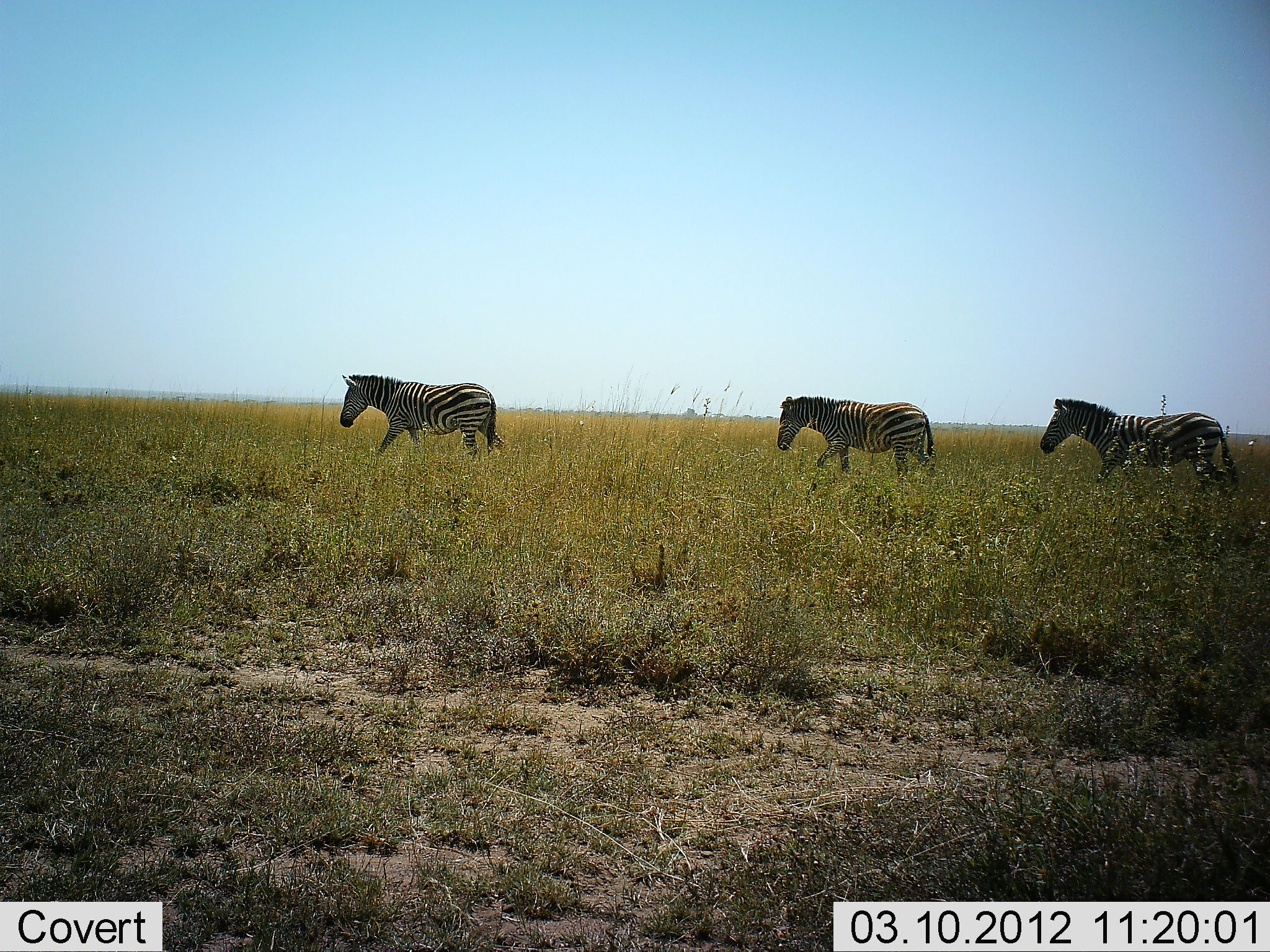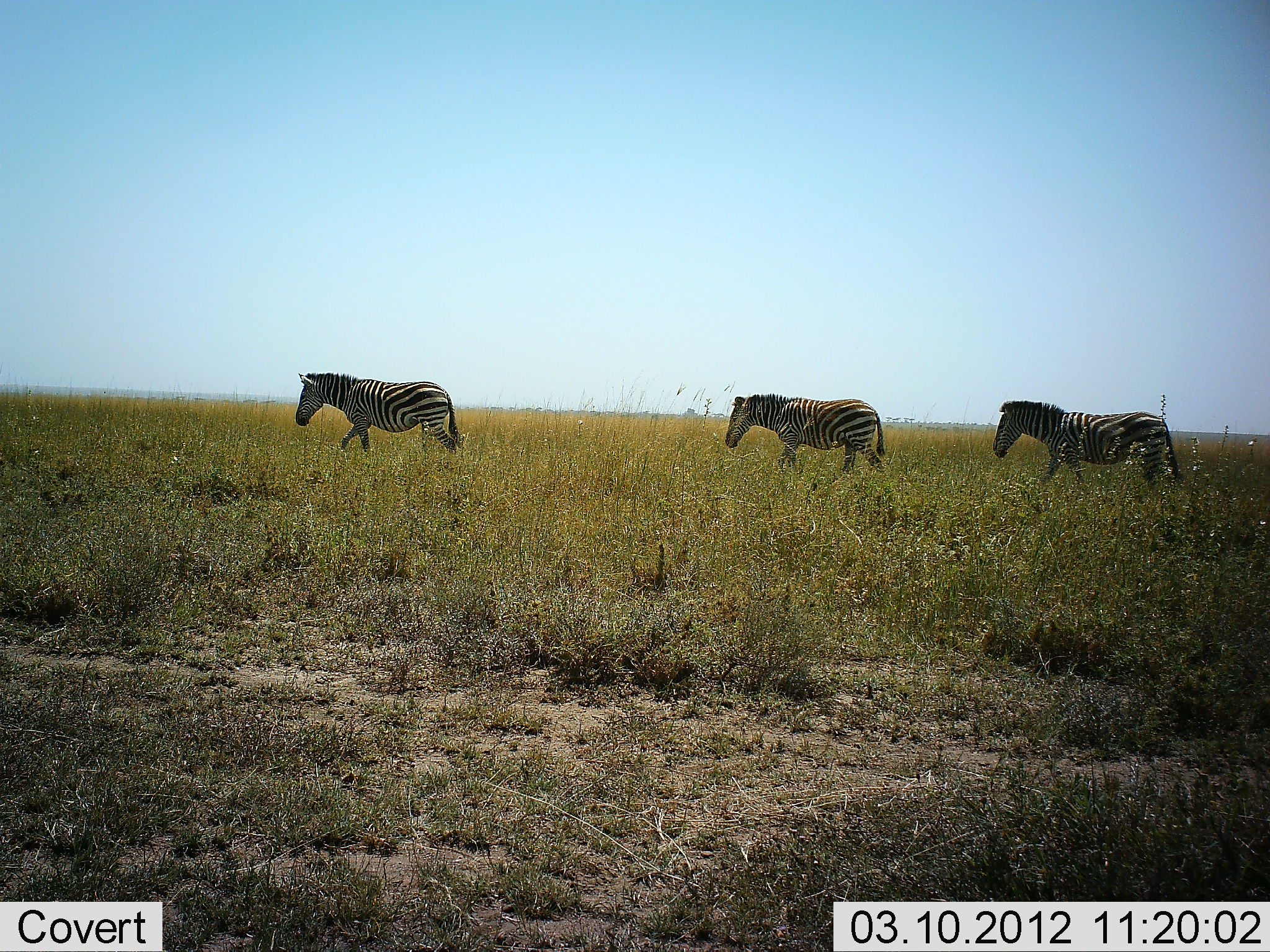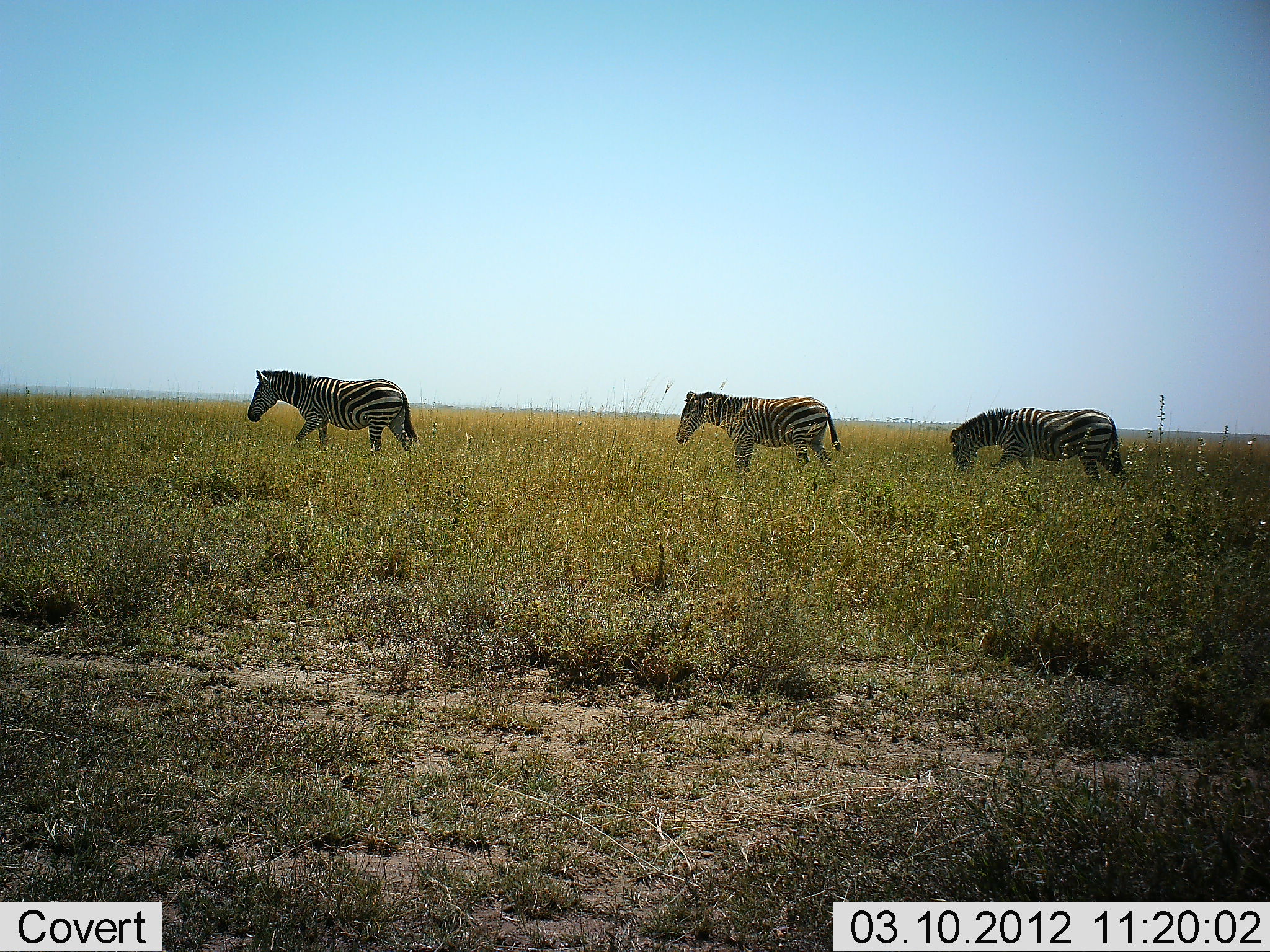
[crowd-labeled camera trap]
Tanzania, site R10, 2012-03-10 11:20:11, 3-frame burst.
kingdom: Animalia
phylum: Chordata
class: Mammalia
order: Perissodactyla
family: Equidae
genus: Equus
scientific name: Equus quagga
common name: plains zebra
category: zebra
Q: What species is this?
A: Zebra (plains zebra) (Equus quagga).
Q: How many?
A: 3.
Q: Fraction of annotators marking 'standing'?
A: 0%.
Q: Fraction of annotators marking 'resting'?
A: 0%.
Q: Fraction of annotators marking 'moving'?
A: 100%.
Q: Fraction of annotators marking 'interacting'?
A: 0%.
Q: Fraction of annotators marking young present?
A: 0%.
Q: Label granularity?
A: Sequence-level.